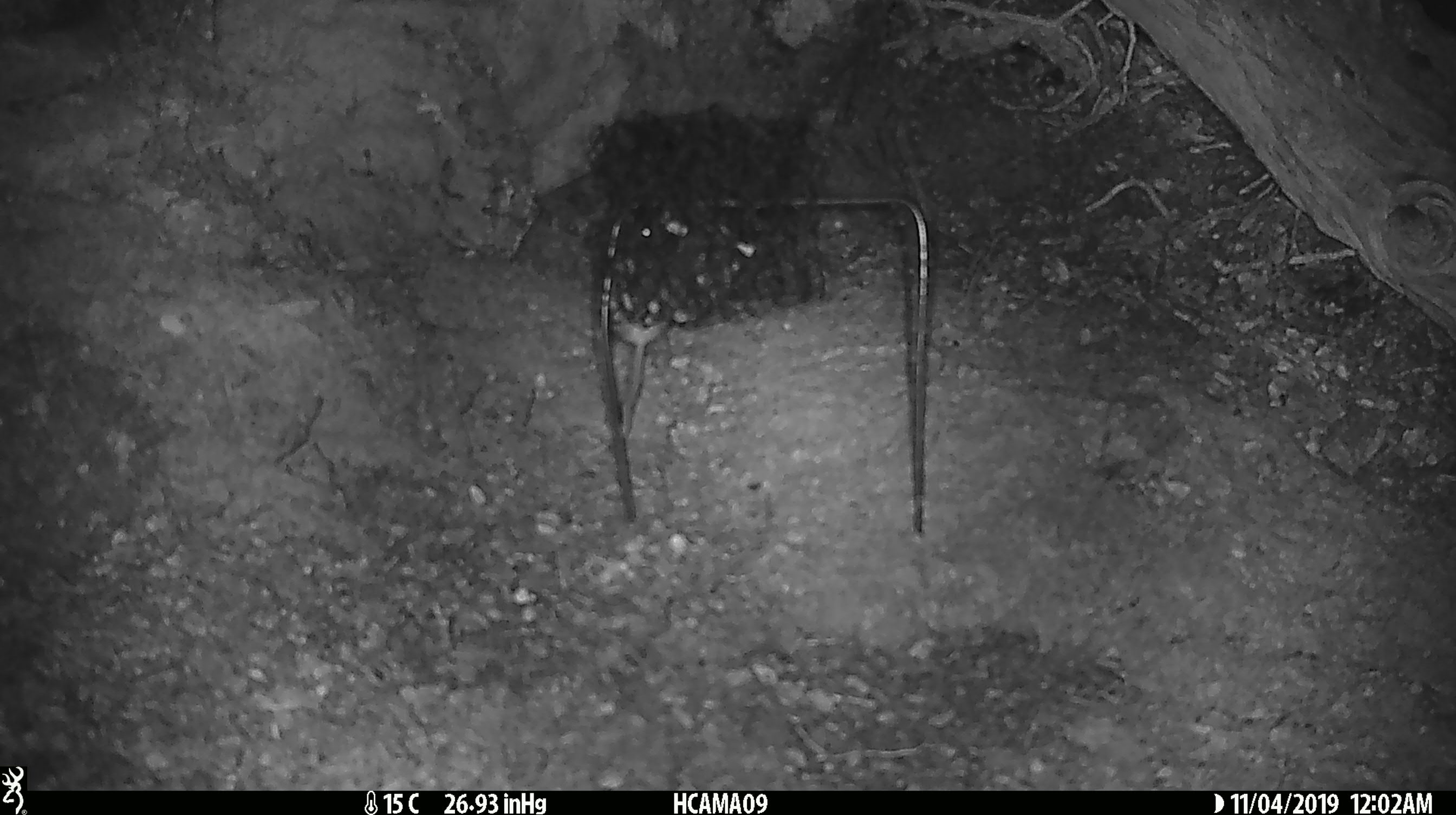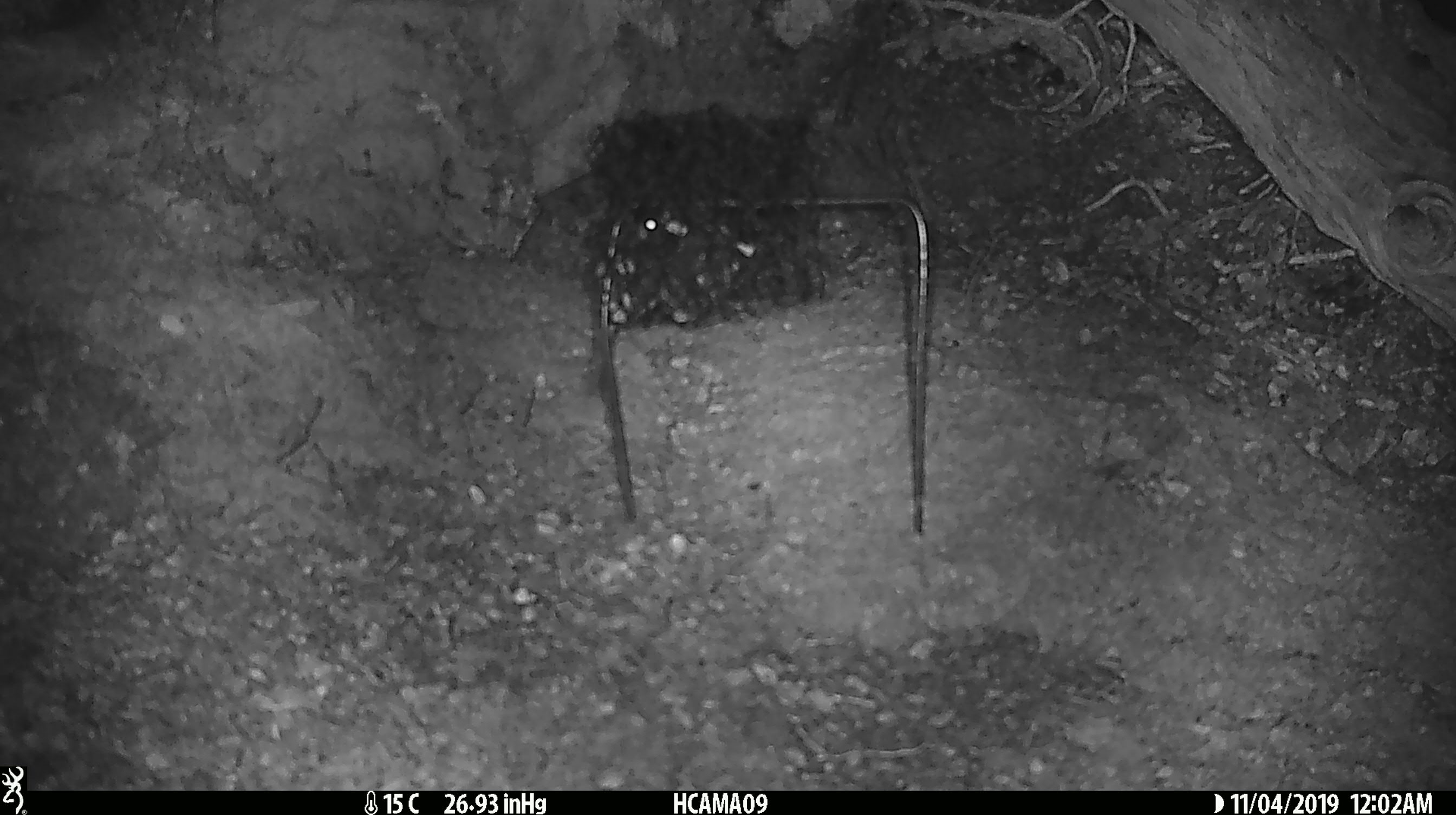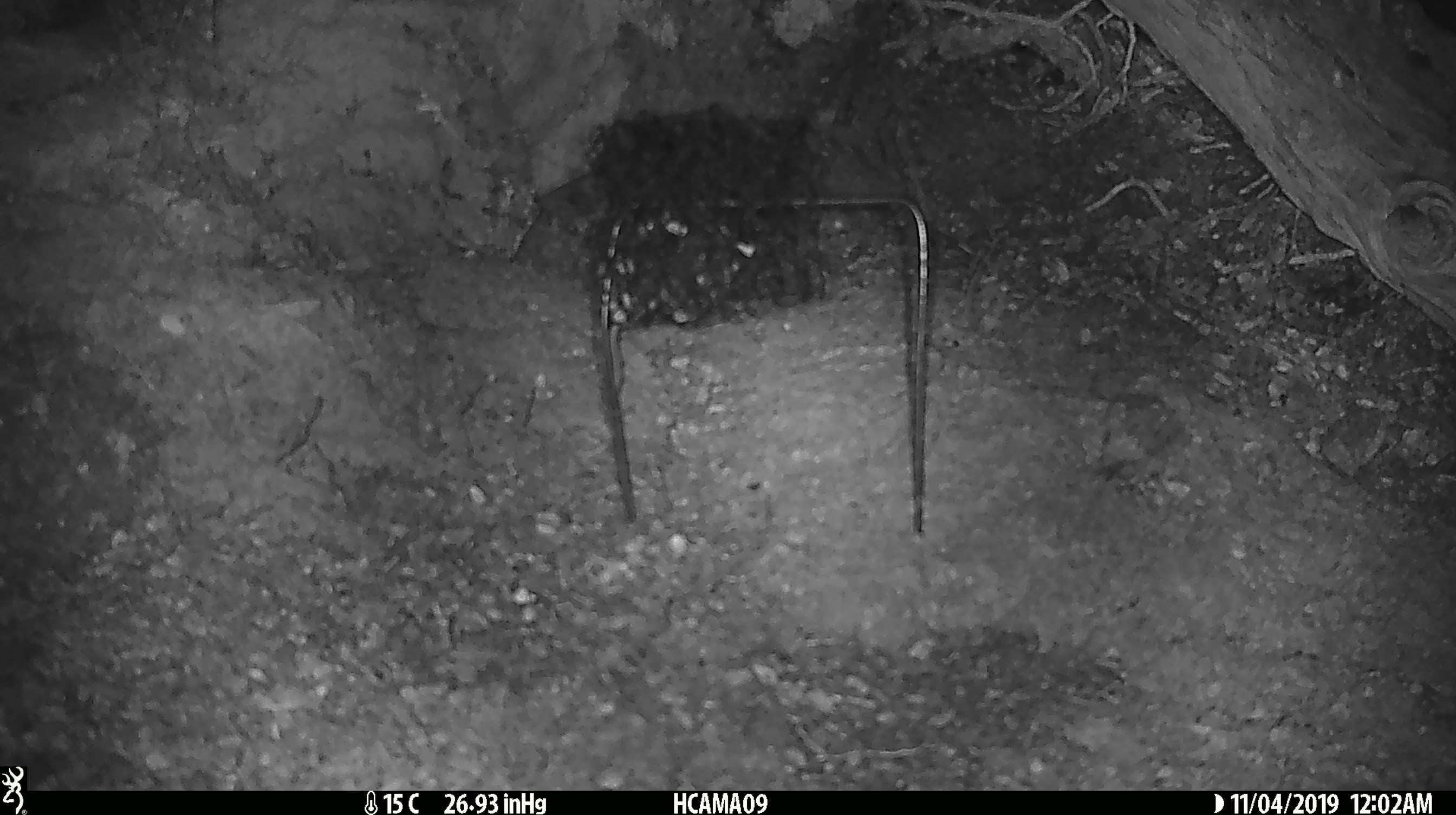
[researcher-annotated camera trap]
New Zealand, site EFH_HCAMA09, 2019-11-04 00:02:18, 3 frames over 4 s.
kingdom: Animalia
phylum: Chordata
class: Mammalia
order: Rodentia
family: Muridae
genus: Mus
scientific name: Mus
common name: mouse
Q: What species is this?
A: Mouse (Mus).